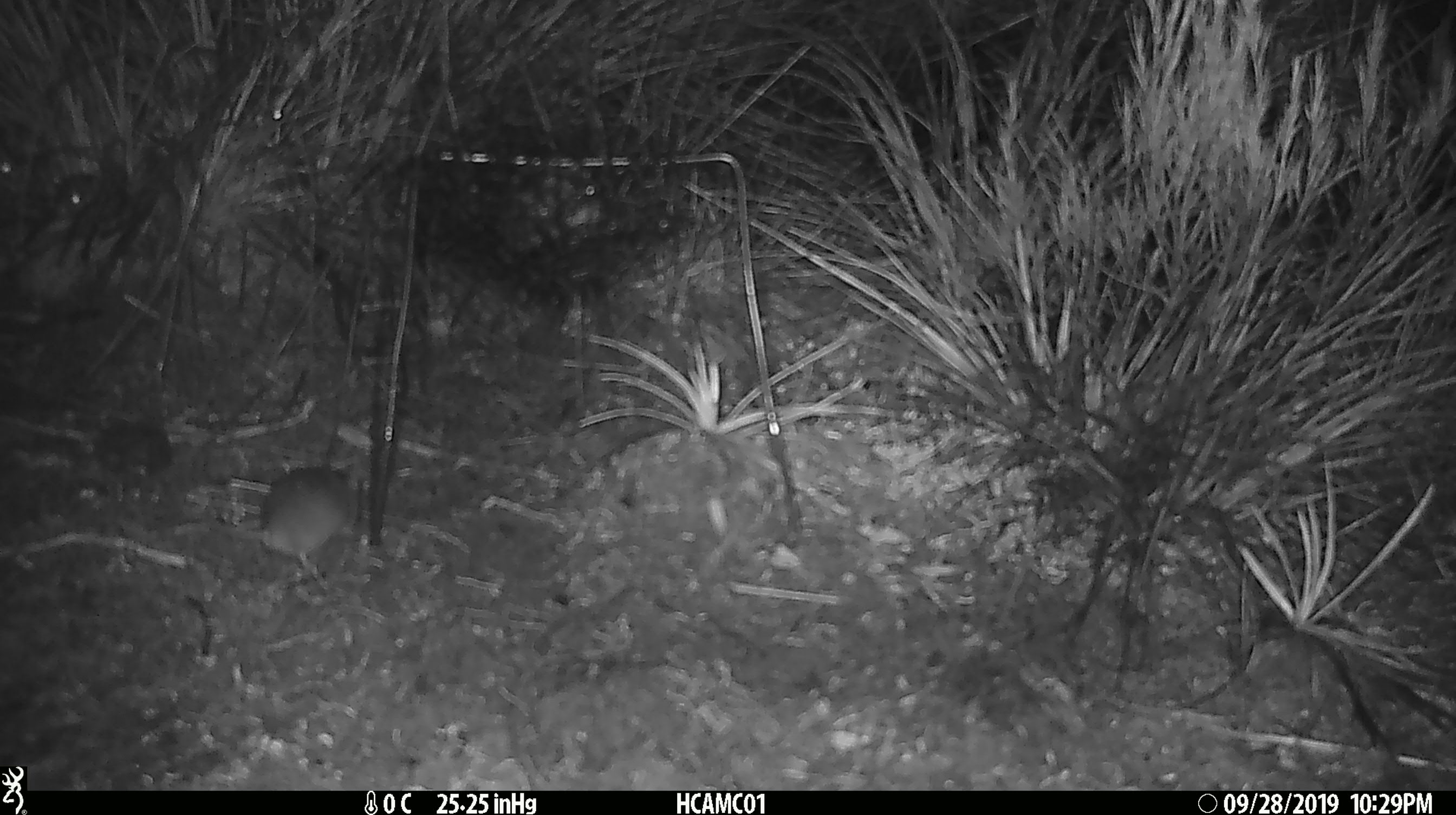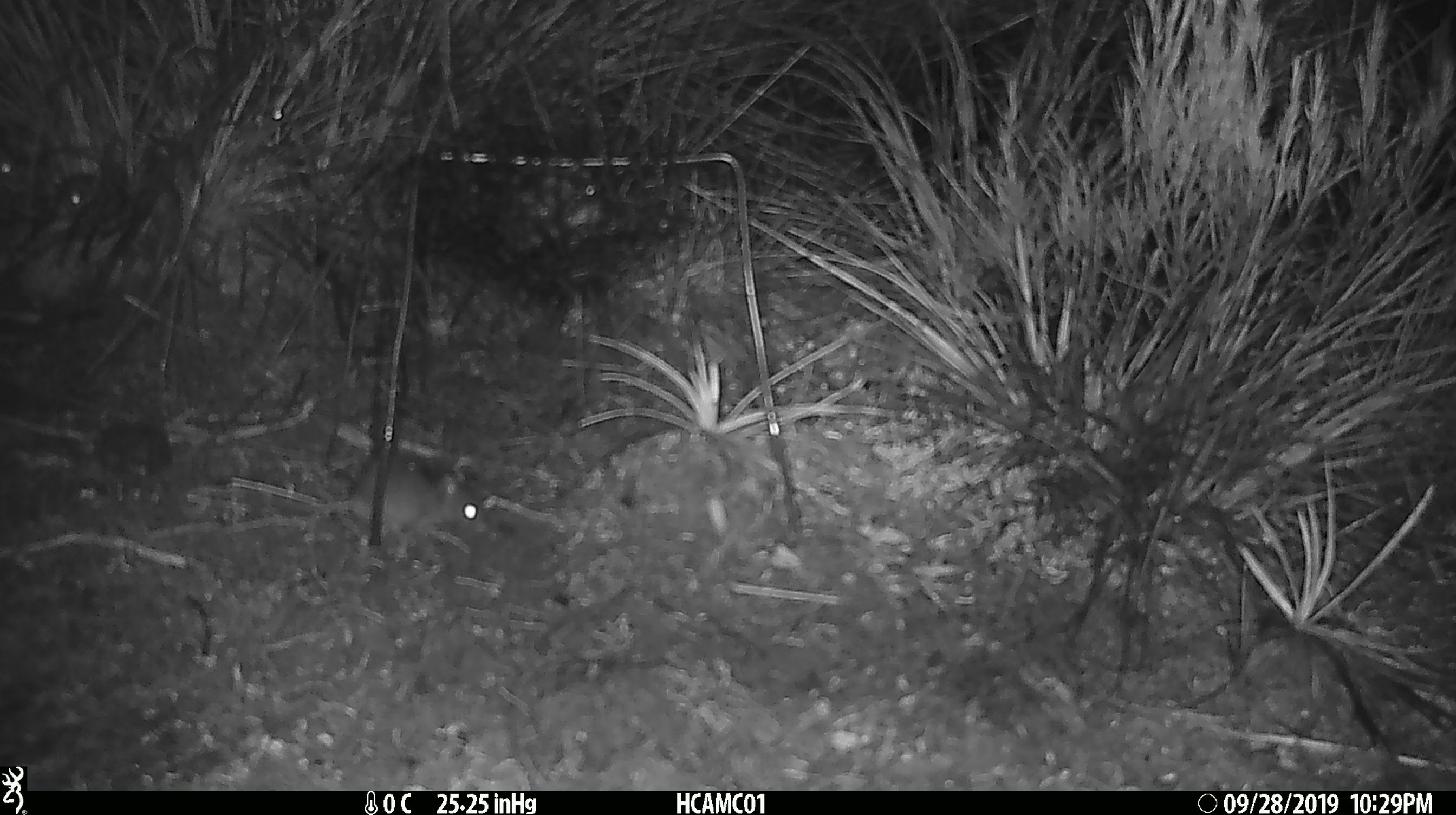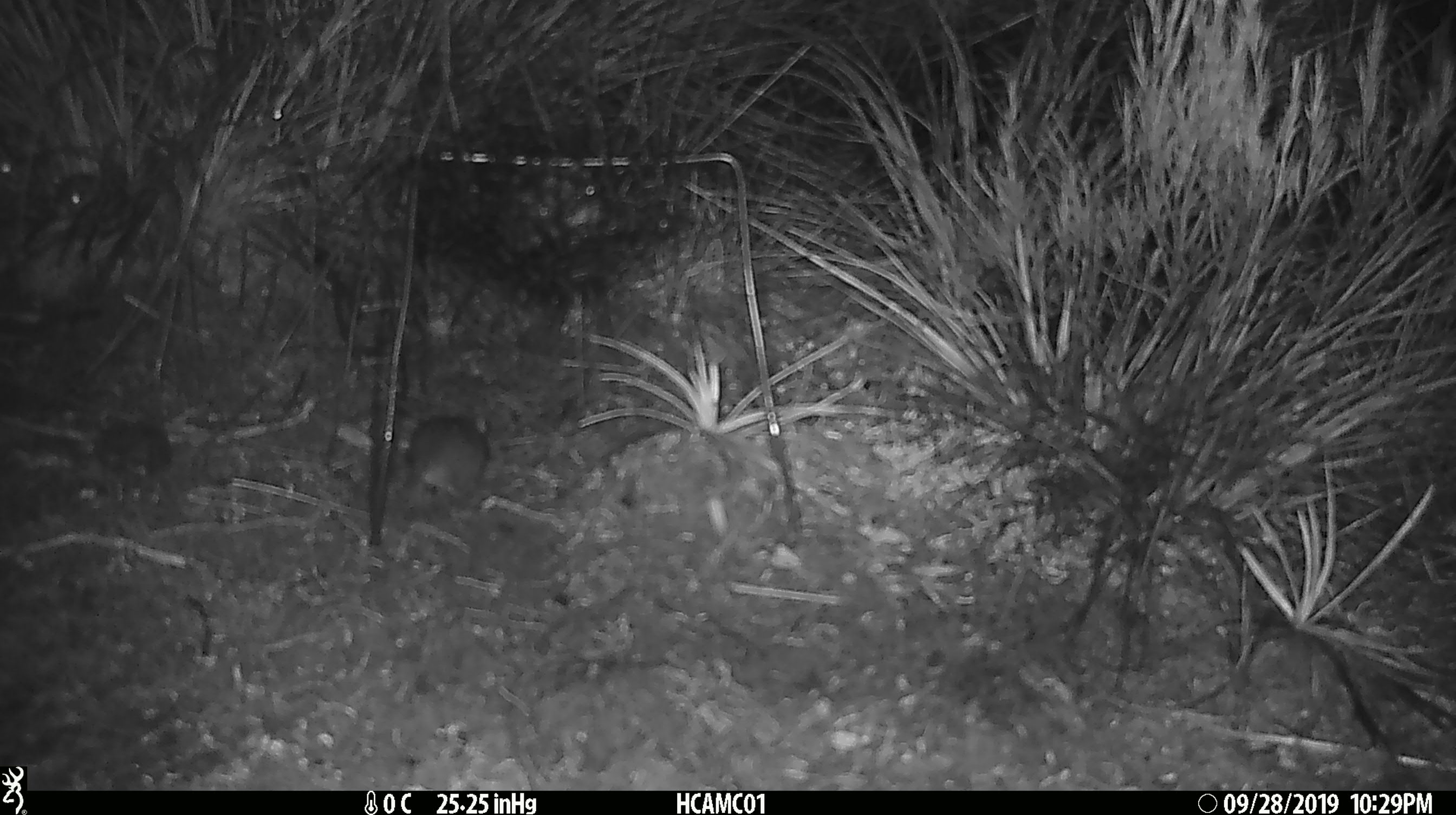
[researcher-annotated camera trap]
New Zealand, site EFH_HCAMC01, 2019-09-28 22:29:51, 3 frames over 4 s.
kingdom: Animalia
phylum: Chordata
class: Mammalia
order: Rodentia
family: Muridae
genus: Mus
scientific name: Mus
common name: mouse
Mouse (Mus).